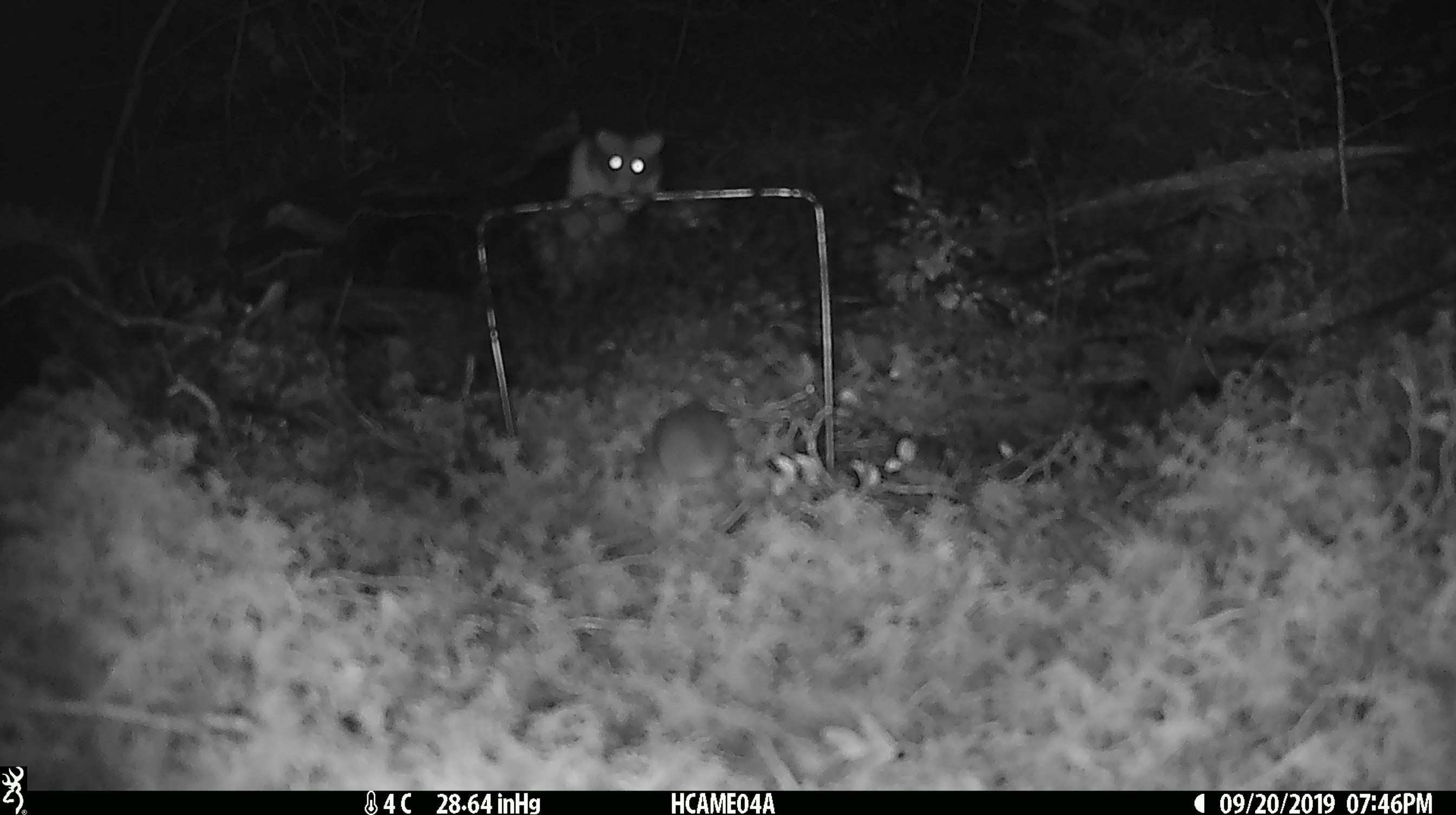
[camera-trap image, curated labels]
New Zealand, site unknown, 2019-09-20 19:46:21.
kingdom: Animalia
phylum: Chordata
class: Mammalia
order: Rodentia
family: Muridae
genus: Mus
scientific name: Mus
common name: mouse